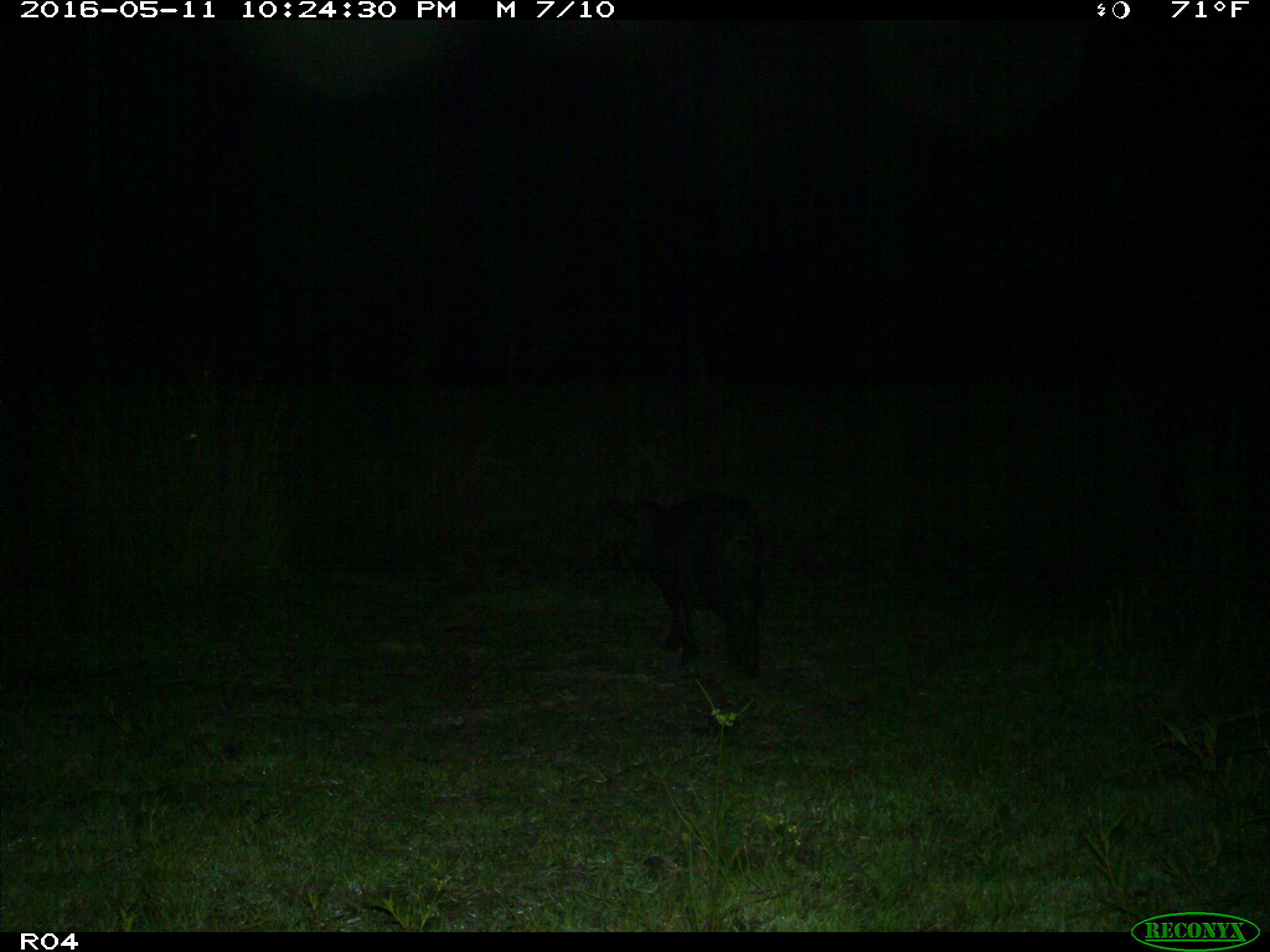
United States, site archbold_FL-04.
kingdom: Animalia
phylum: Chordata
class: Mammalia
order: Artiodactyla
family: Suidae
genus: Sus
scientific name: Sus scrofa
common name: wild boar